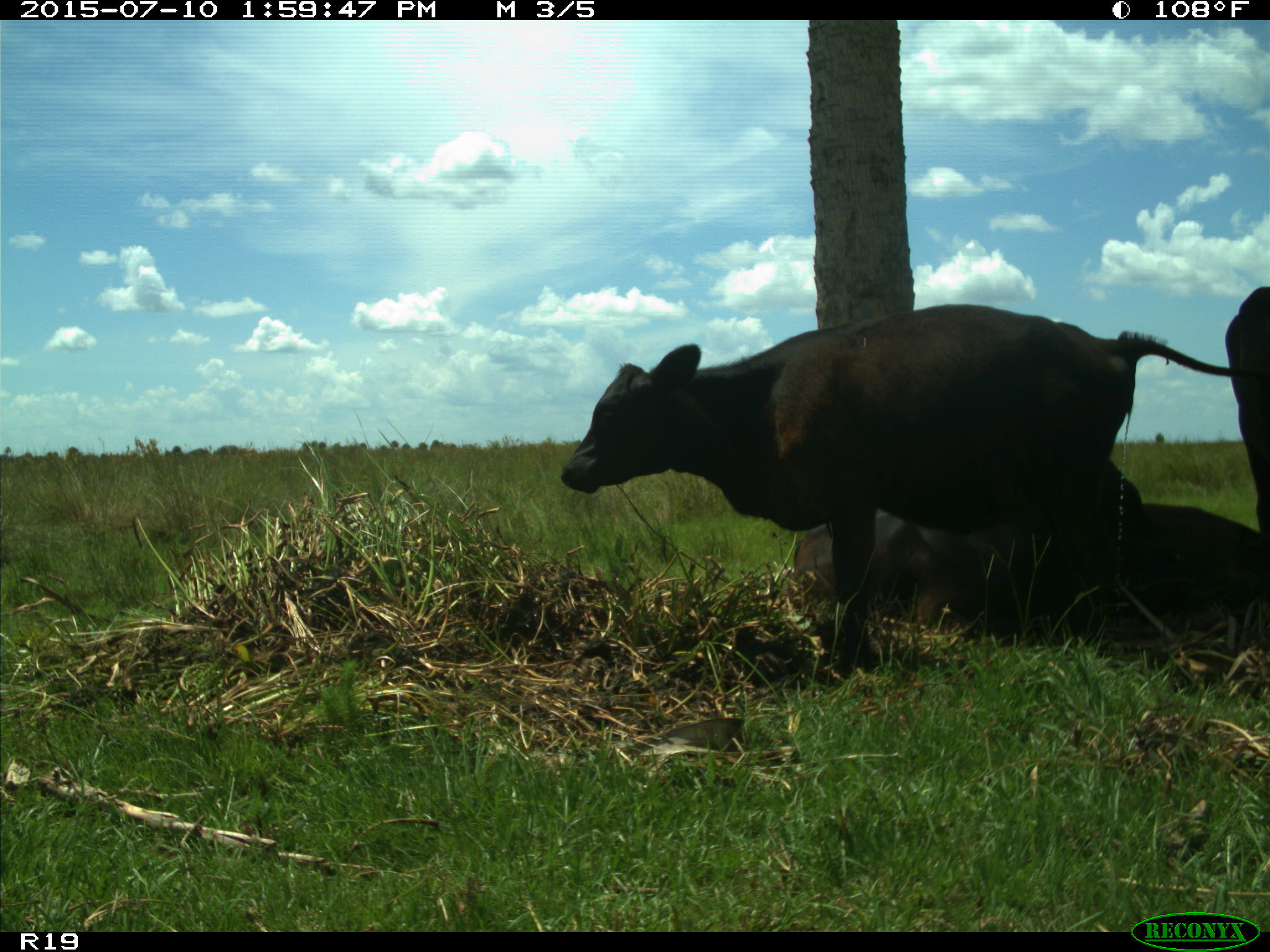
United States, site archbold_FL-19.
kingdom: Animalia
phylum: Chordata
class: Mammalia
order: Artiodactyla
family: Bovidae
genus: Bos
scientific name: Bos taurus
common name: domestic cow